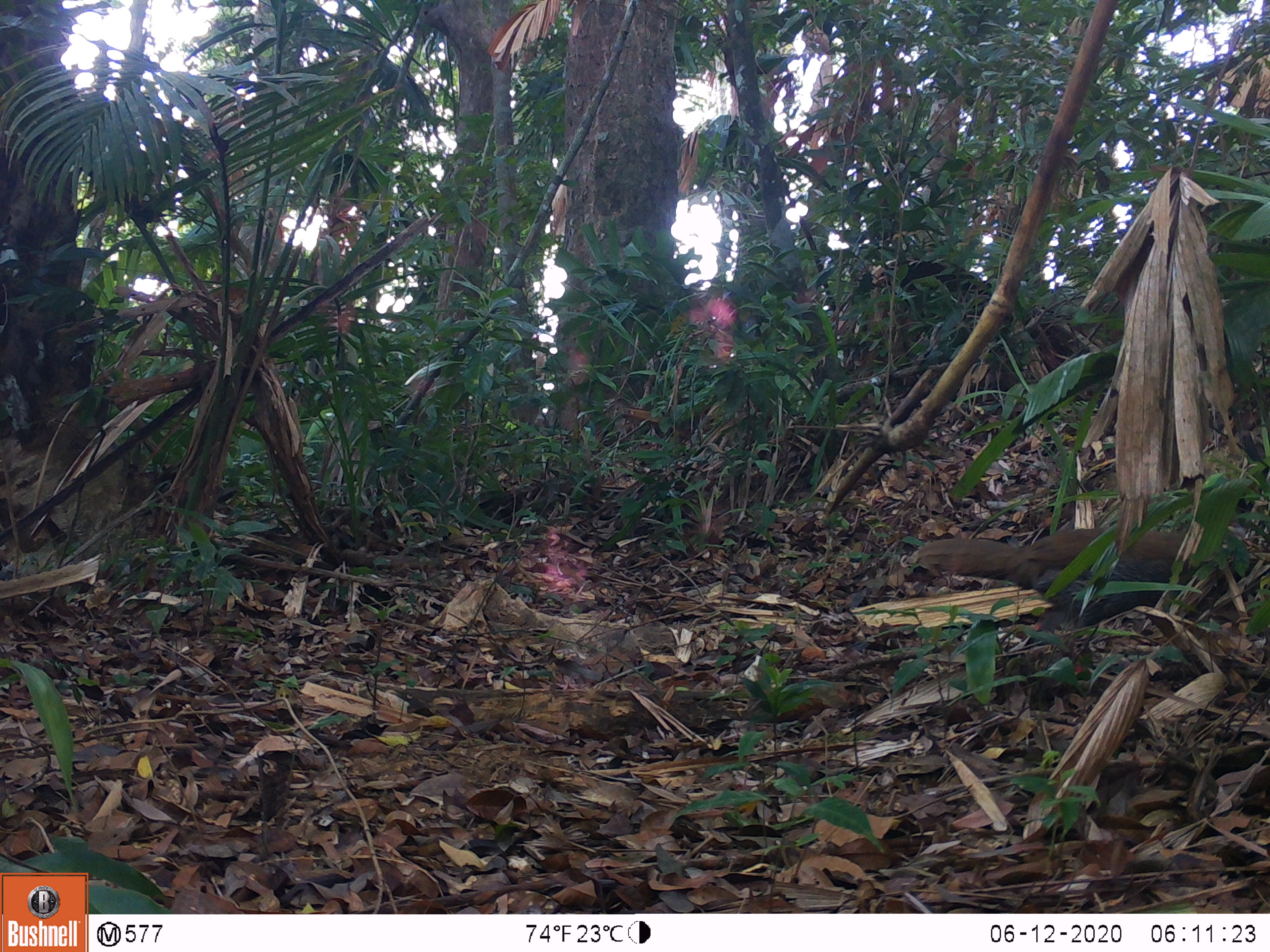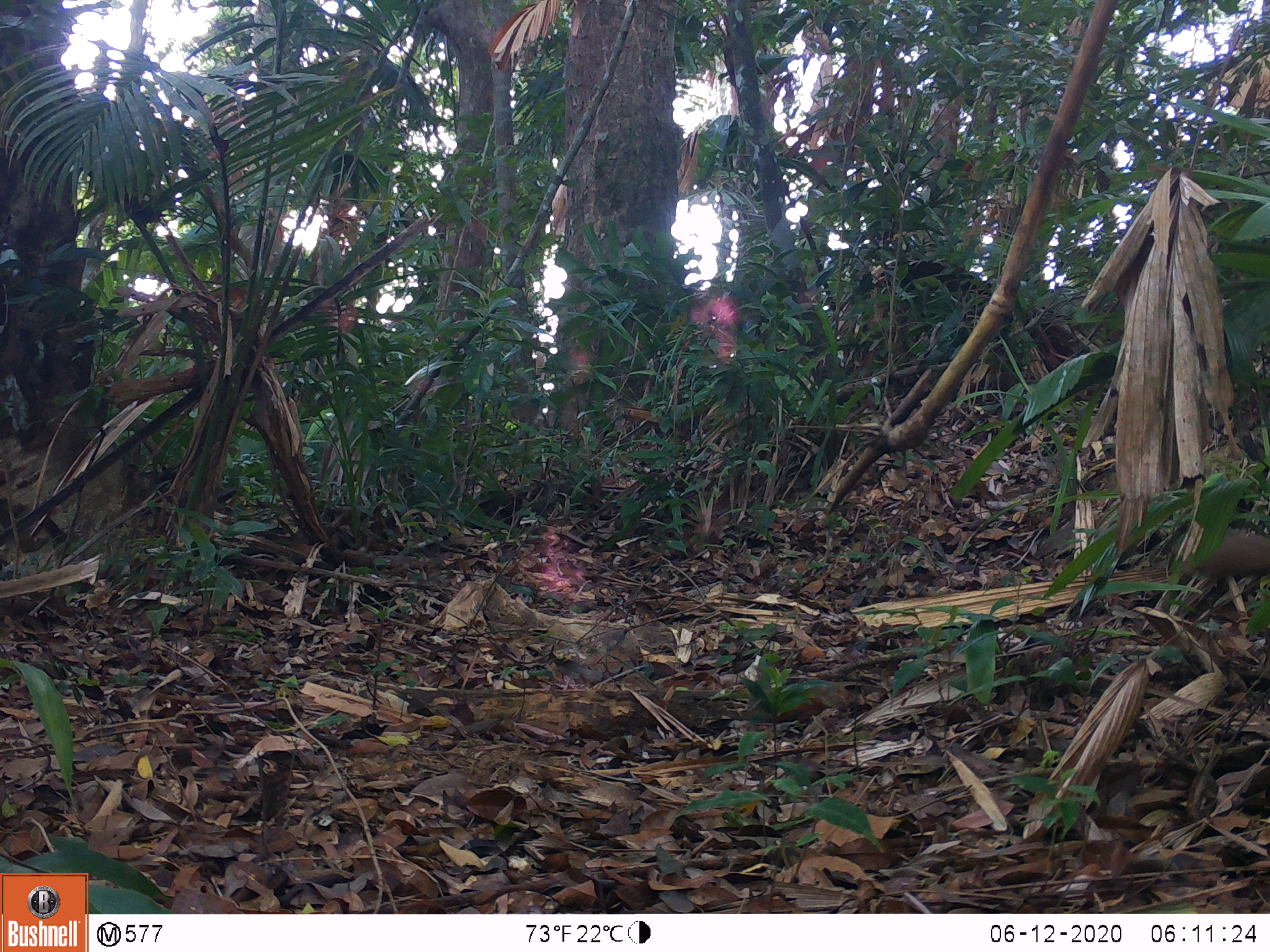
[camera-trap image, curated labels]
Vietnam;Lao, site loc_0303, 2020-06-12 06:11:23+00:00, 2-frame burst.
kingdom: Animalia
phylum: Chordata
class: Aves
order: Galliformes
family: Phasianidae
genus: Lophura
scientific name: Lophura nycthemera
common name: silver pheasant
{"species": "silver pheasant (Lophura nycthemera)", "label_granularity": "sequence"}